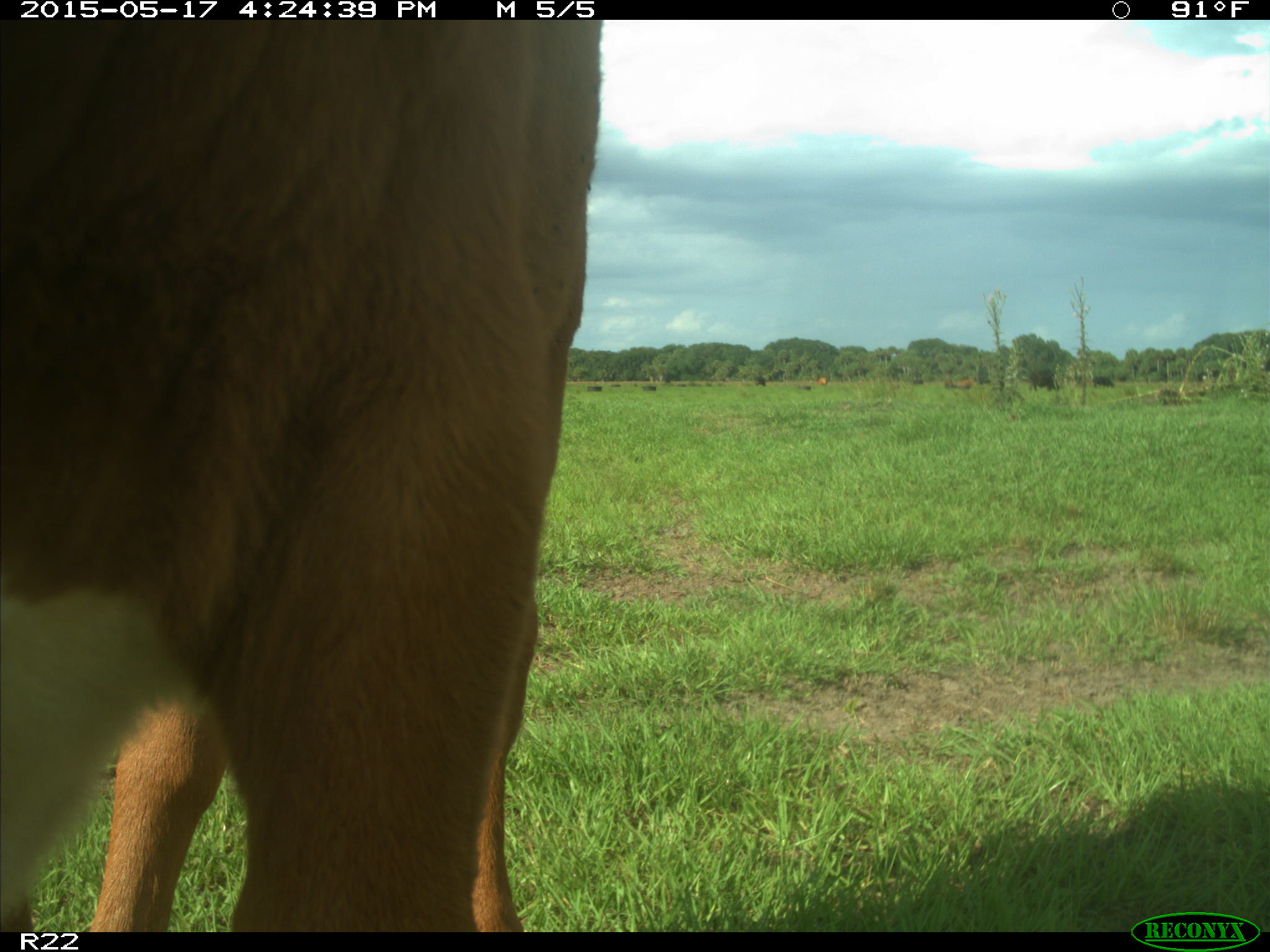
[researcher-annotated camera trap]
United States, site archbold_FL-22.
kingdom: Animalia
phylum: Chordata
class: Mammalia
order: Artiodactyla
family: Bovidae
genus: Bos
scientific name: Bos taurus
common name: domestic cow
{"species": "Bos taurus (domestic cow)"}